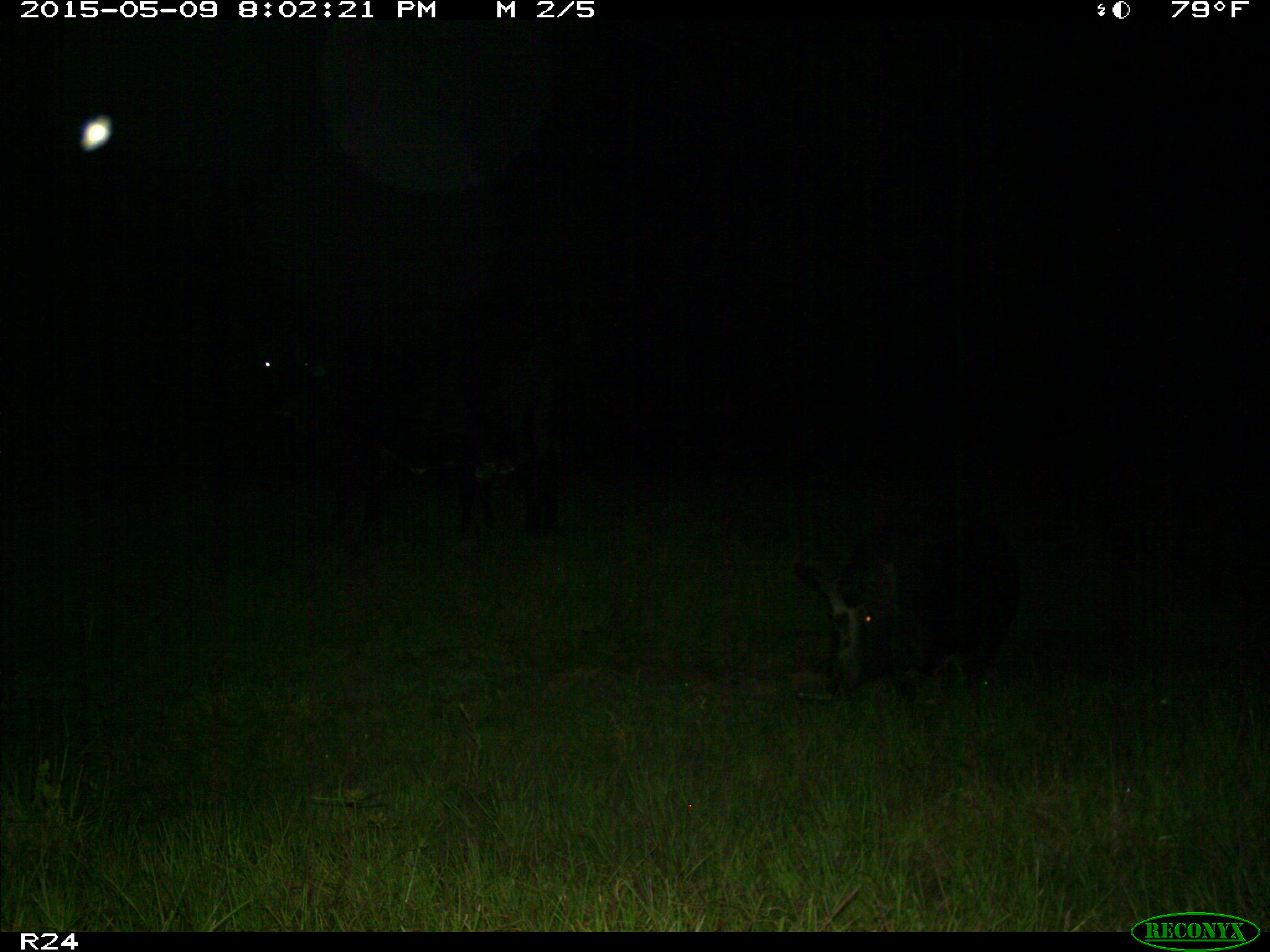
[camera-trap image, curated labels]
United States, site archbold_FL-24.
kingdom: Animalia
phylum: Chordata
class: Mammalia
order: Artiodactyla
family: Suidae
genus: Sus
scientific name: Sus scrofa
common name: wild boar